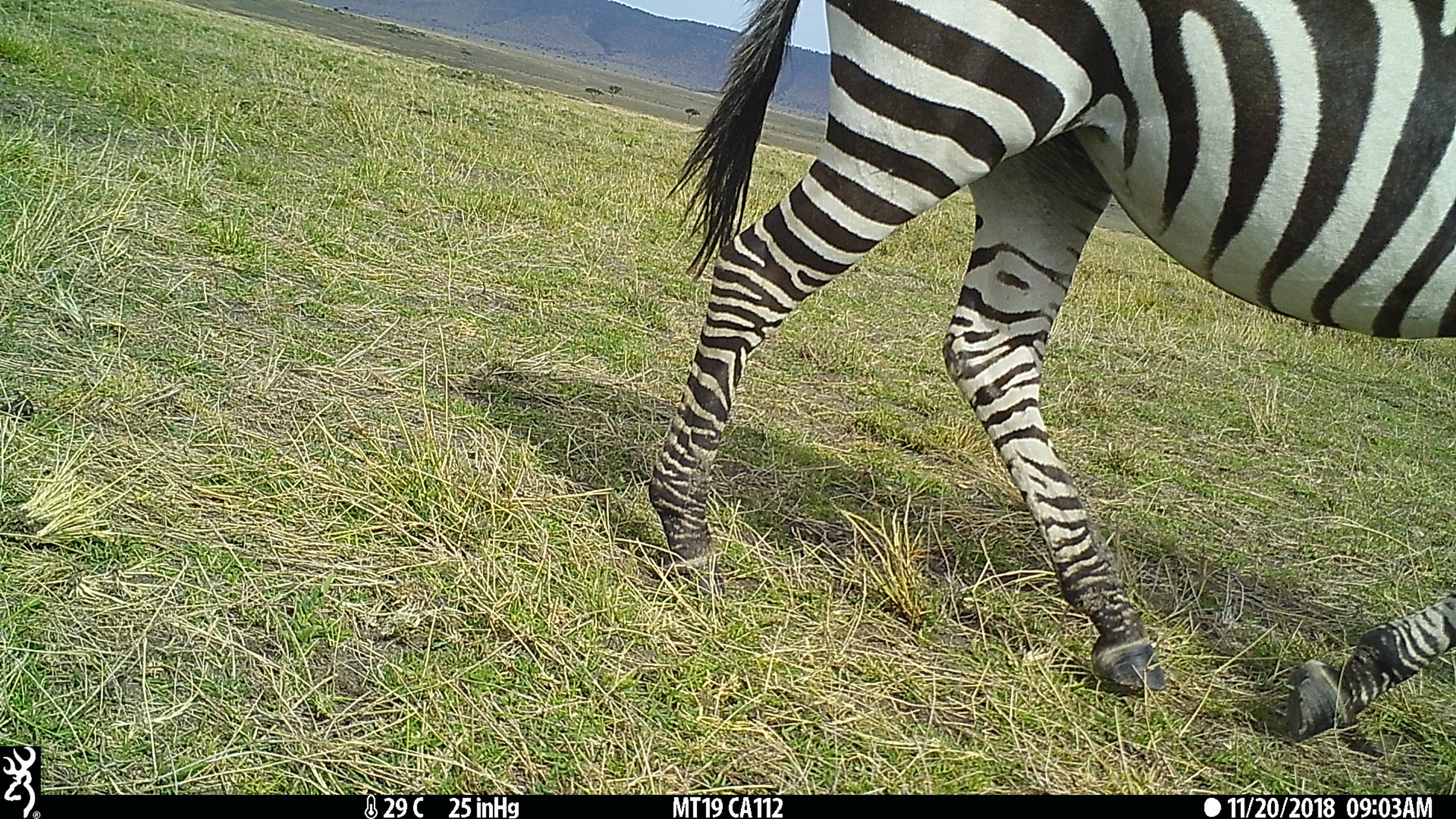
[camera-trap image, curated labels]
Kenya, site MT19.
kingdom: Animalia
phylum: Chordata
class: Mammalia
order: Perissodactyla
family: Equidae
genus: Equus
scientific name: Equus quagga burchellii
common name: burchell's zebra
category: zebra